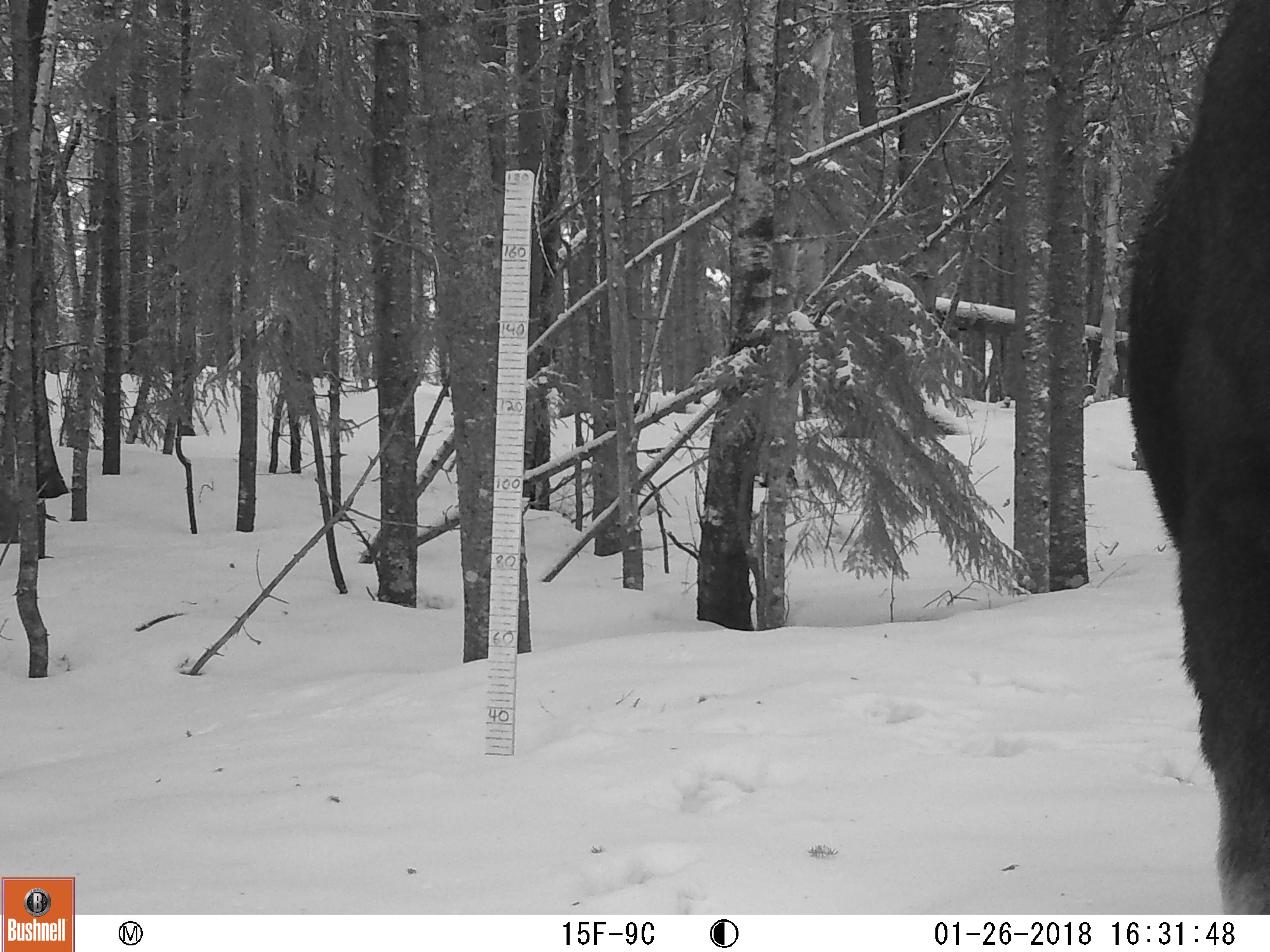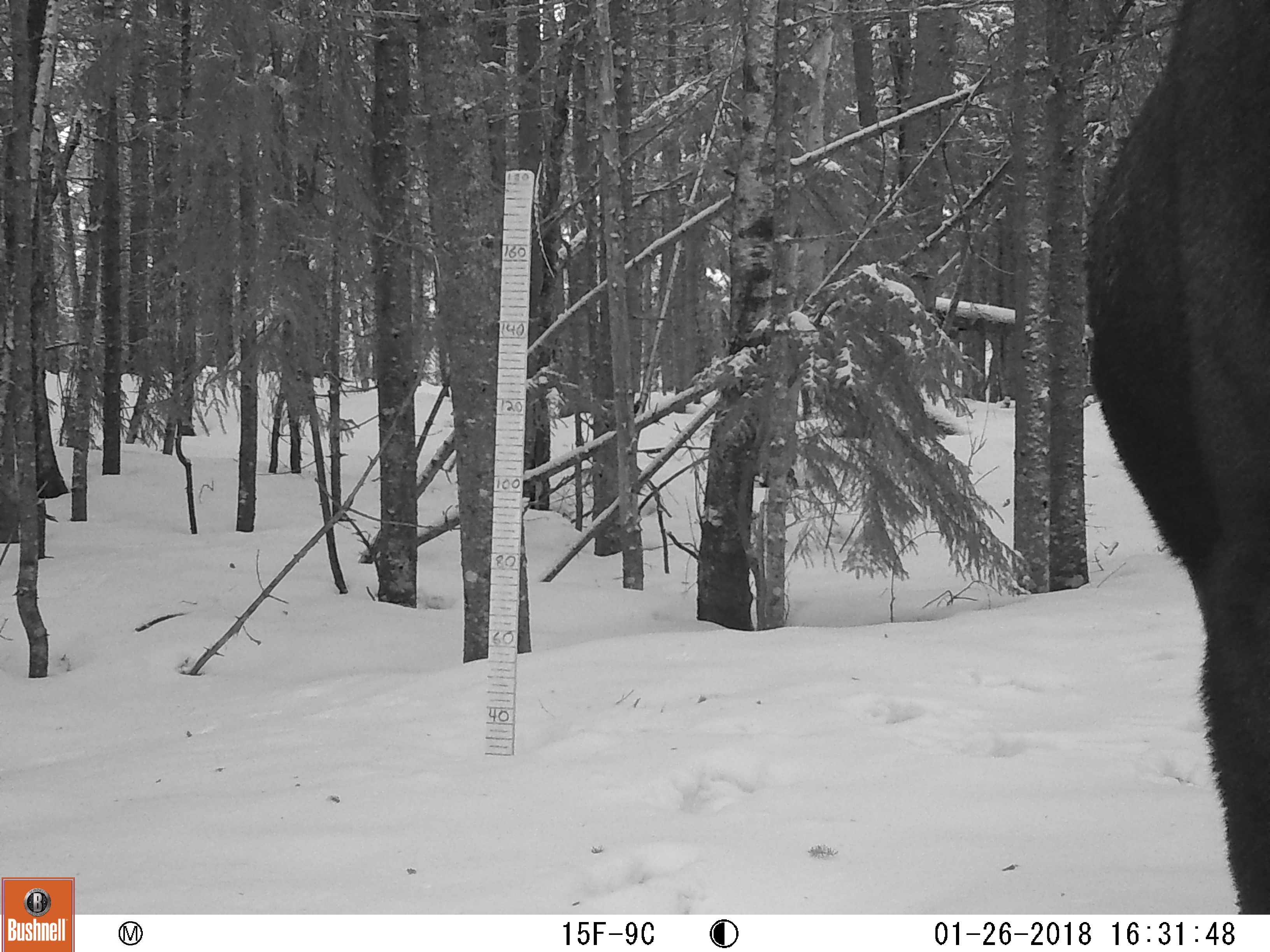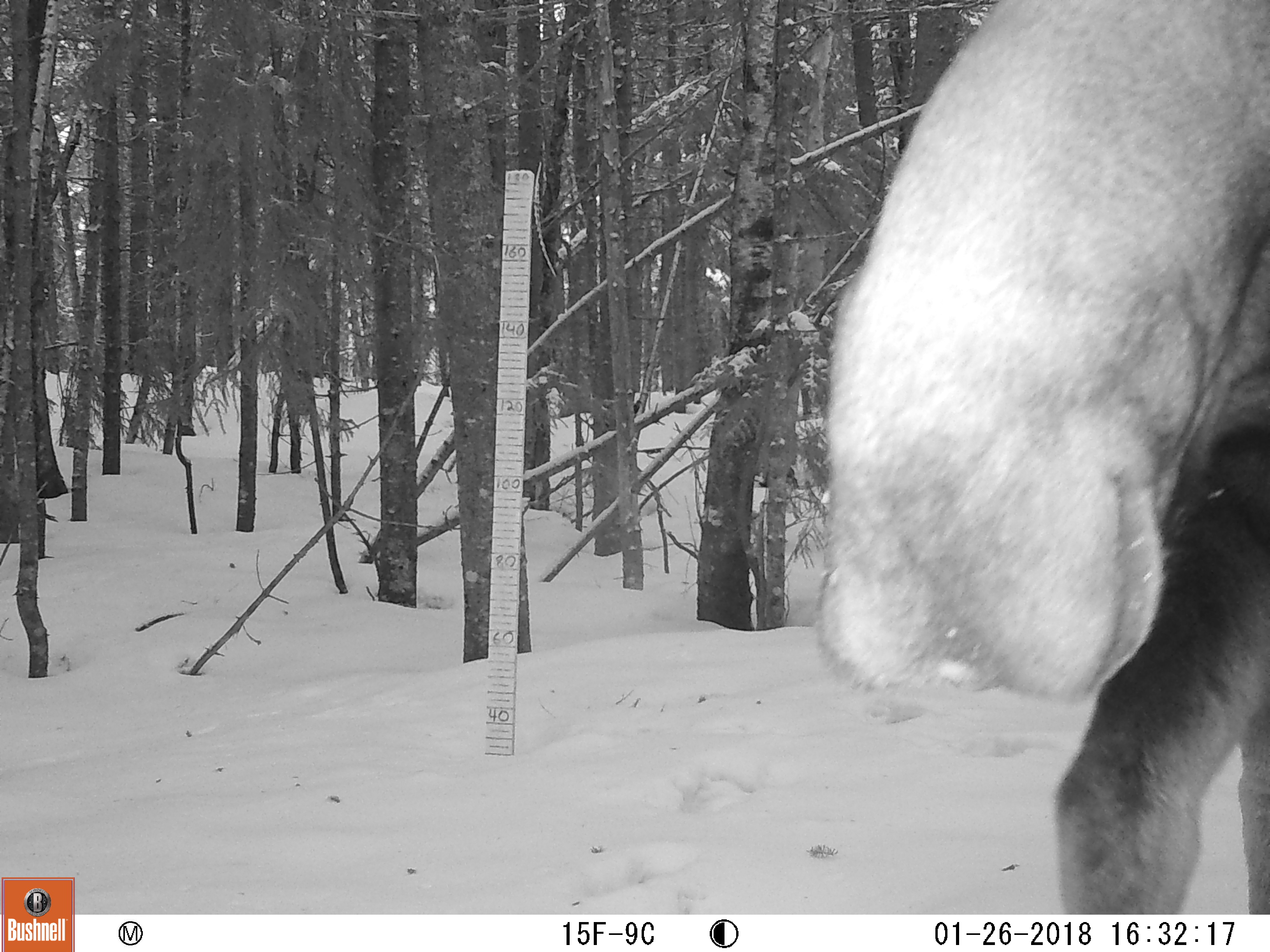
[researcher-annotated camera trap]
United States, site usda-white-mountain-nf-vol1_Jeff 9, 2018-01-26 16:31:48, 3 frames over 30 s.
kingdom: Animalia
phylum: Chordata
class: Mammalia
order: Artiodactyla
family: Cervidae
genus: Alces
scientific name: Alces alces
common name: moose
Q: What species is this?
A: Moose (Alces alces).